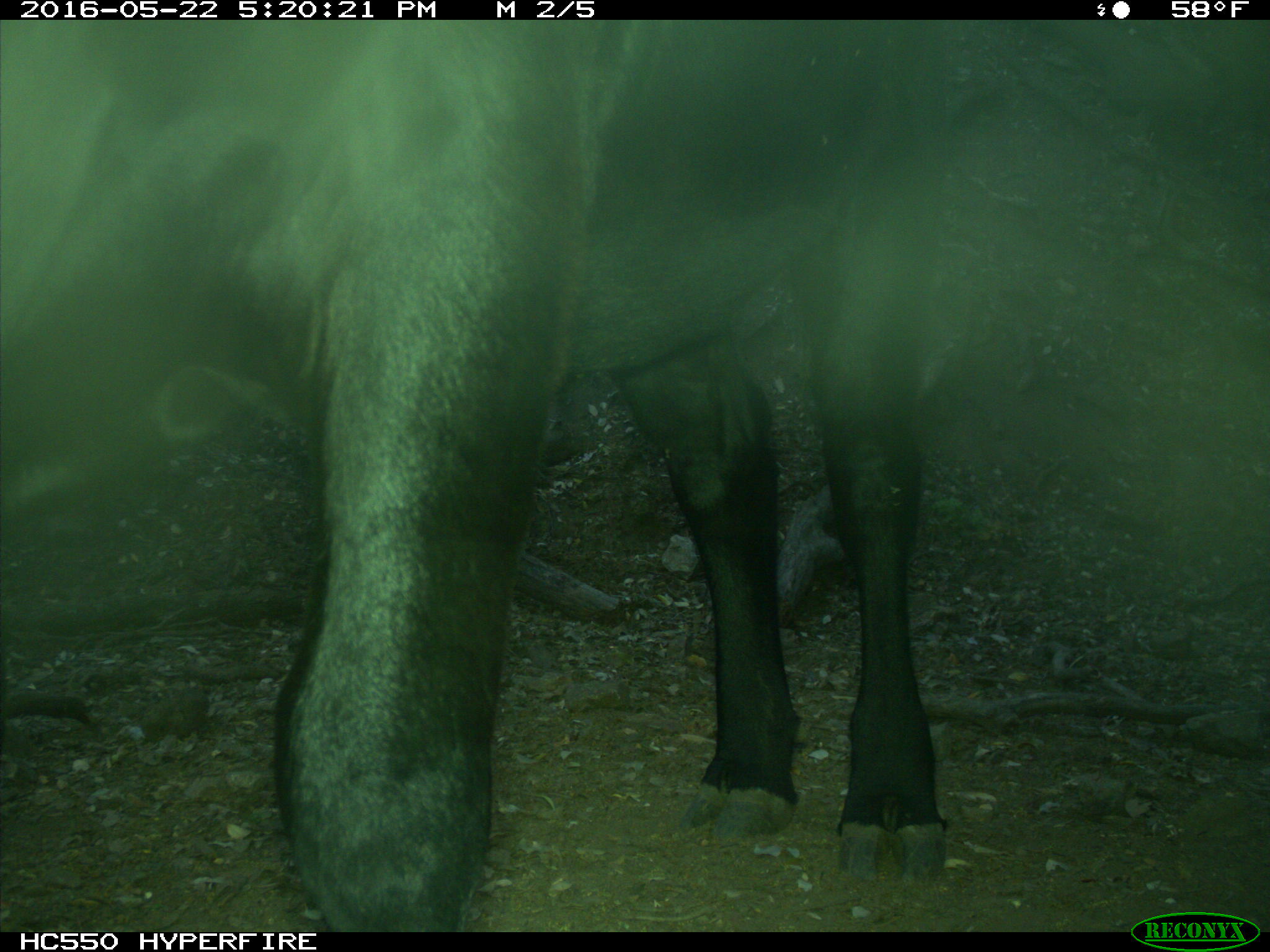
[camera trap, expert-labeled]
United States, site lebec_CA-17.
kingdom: Animalia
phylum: Chordata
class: Mammalia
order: Artiodactyla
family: Bovidae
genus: Bos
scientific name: Bos taurus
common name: domestic cow